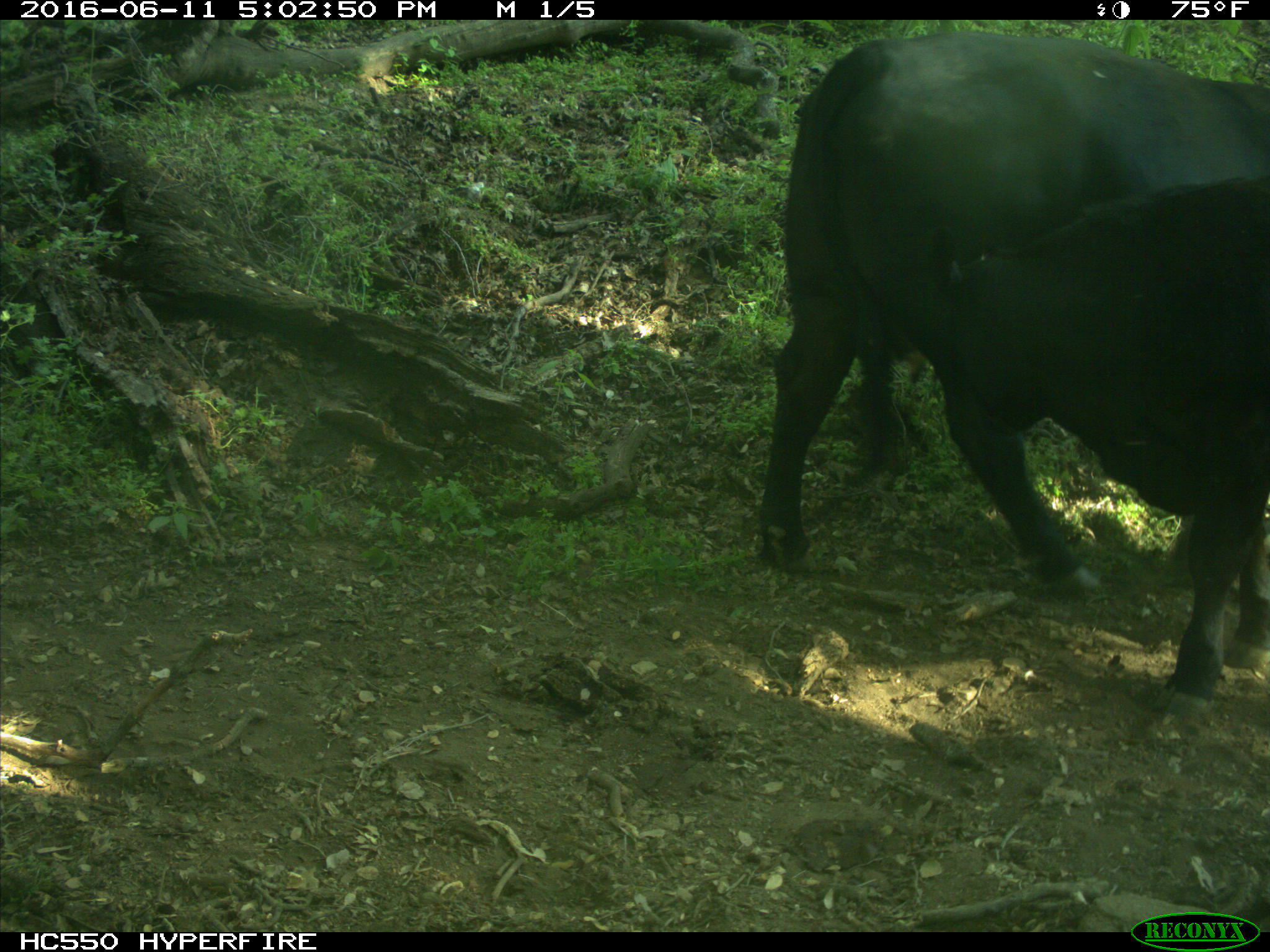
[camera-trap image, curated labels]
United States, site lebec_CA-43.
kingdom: Animalia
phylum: Chordata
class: Mammalia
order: Artiodactyla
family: Bovidae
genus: Bos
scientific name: Bos taurus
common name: domestic cow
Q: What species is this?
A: Bos taurus (domestic cow).